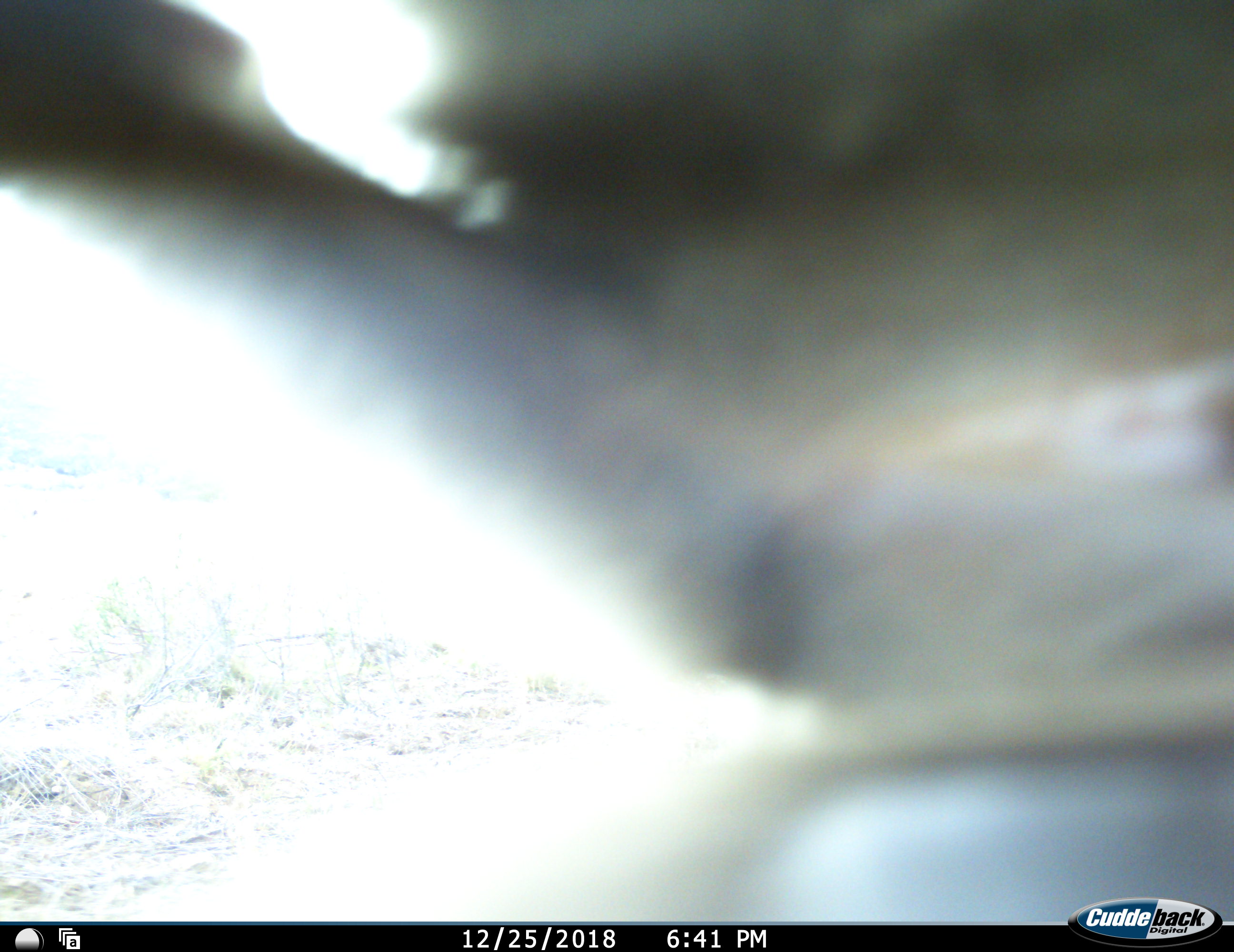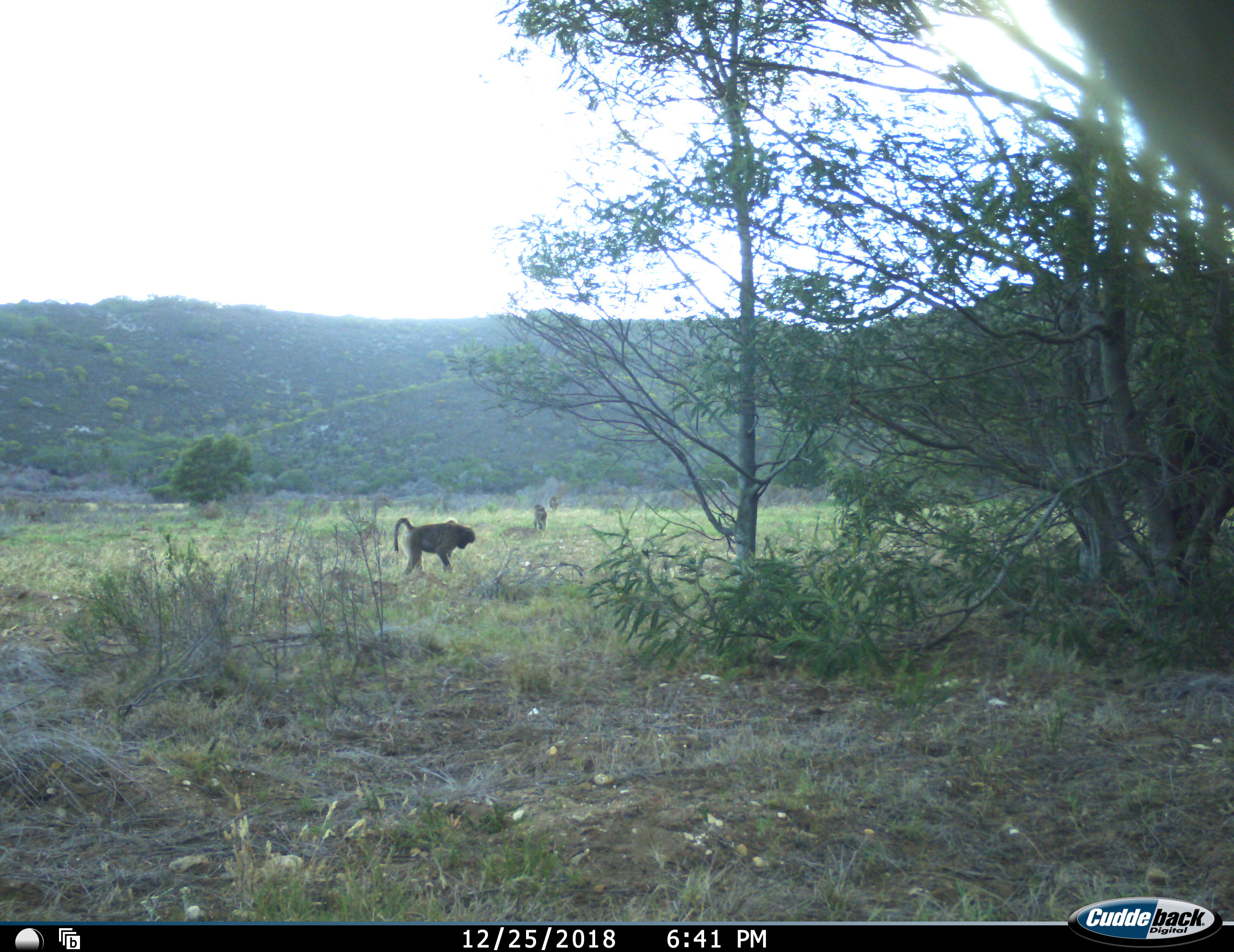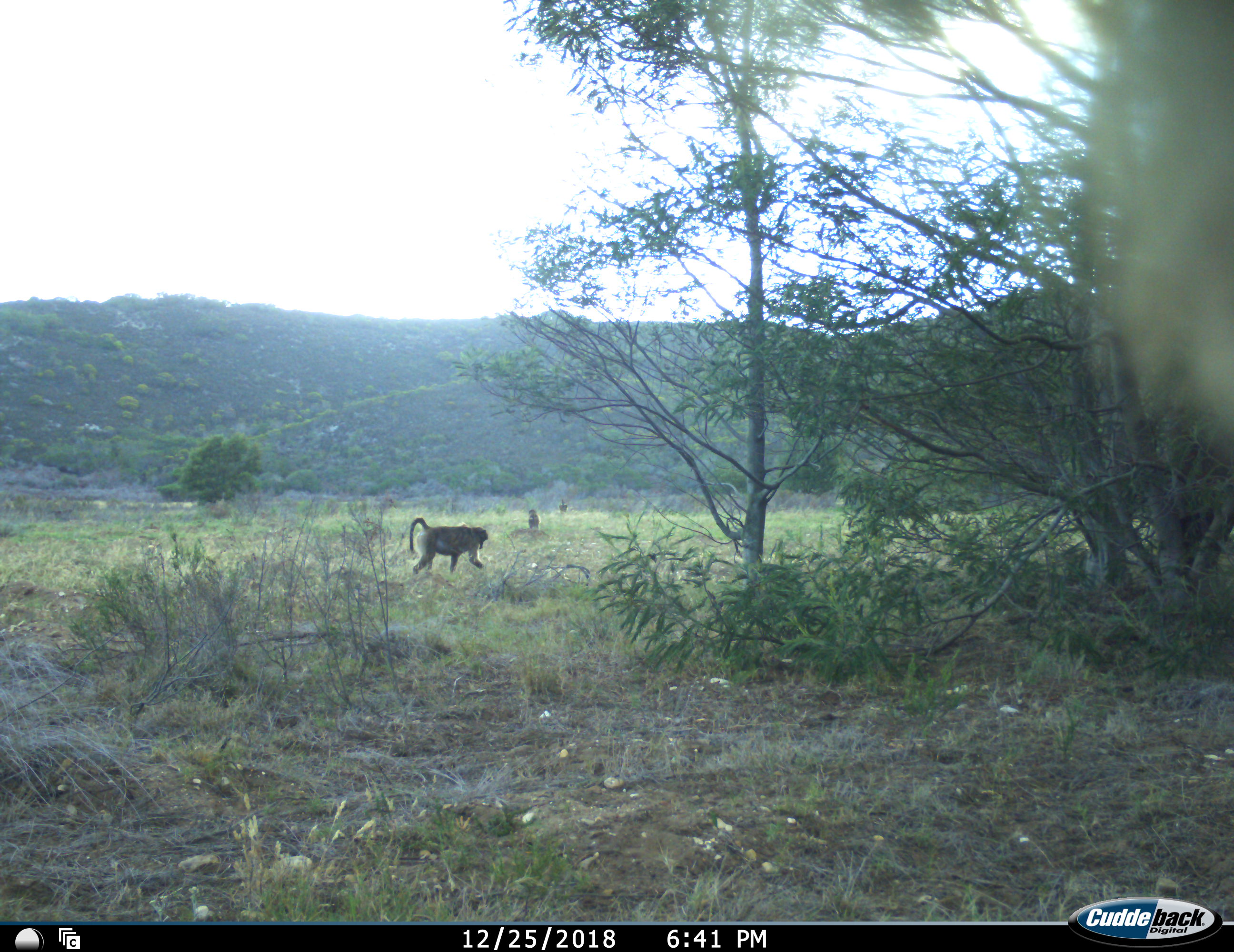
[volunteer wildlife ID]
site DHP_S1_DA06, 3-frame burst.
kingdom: Animalia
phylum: Chordata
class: Mammalia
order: Primates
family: Cercopithecidae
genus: Papio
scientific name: Papio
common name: baboon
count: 3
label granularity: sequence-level